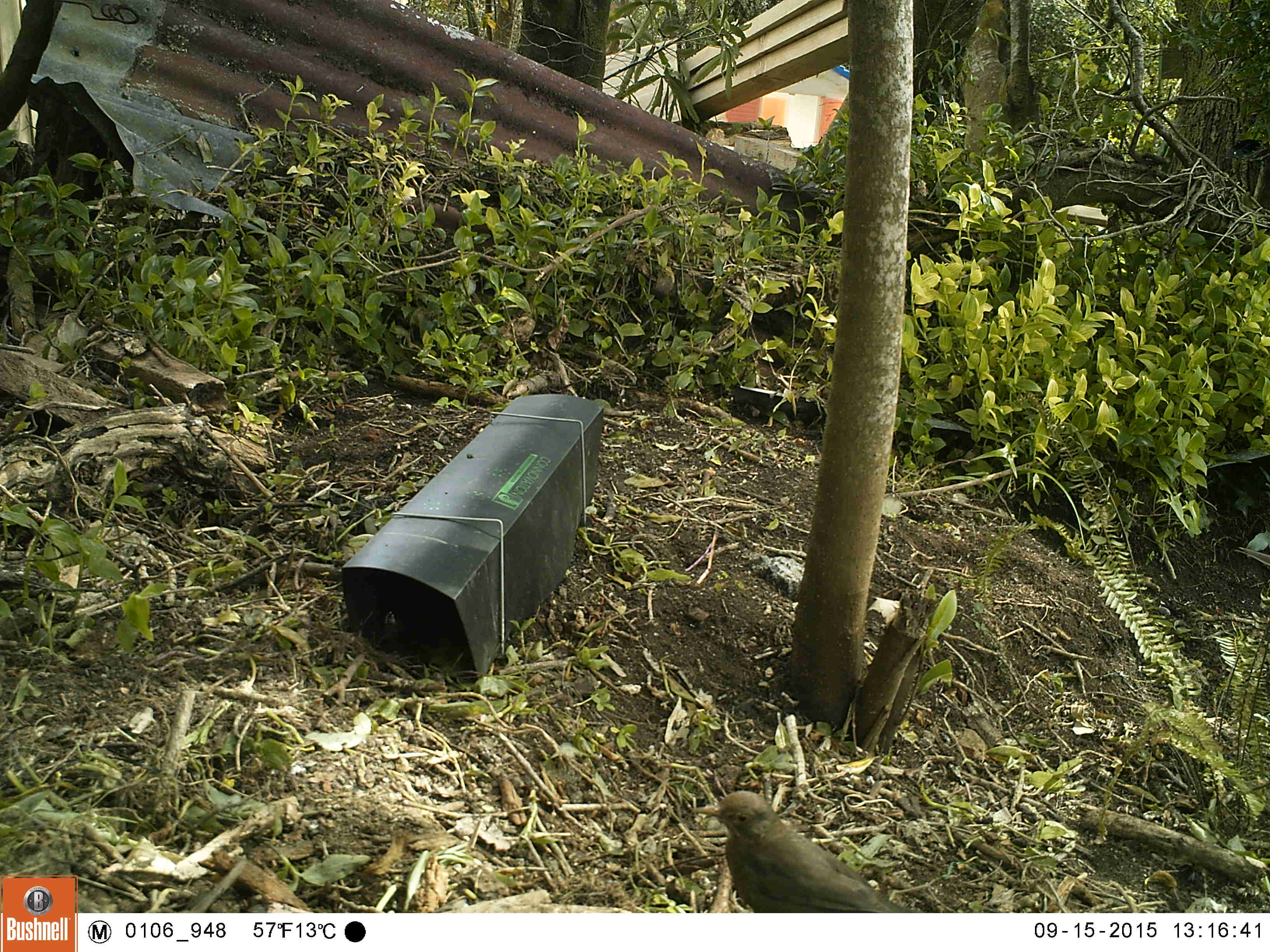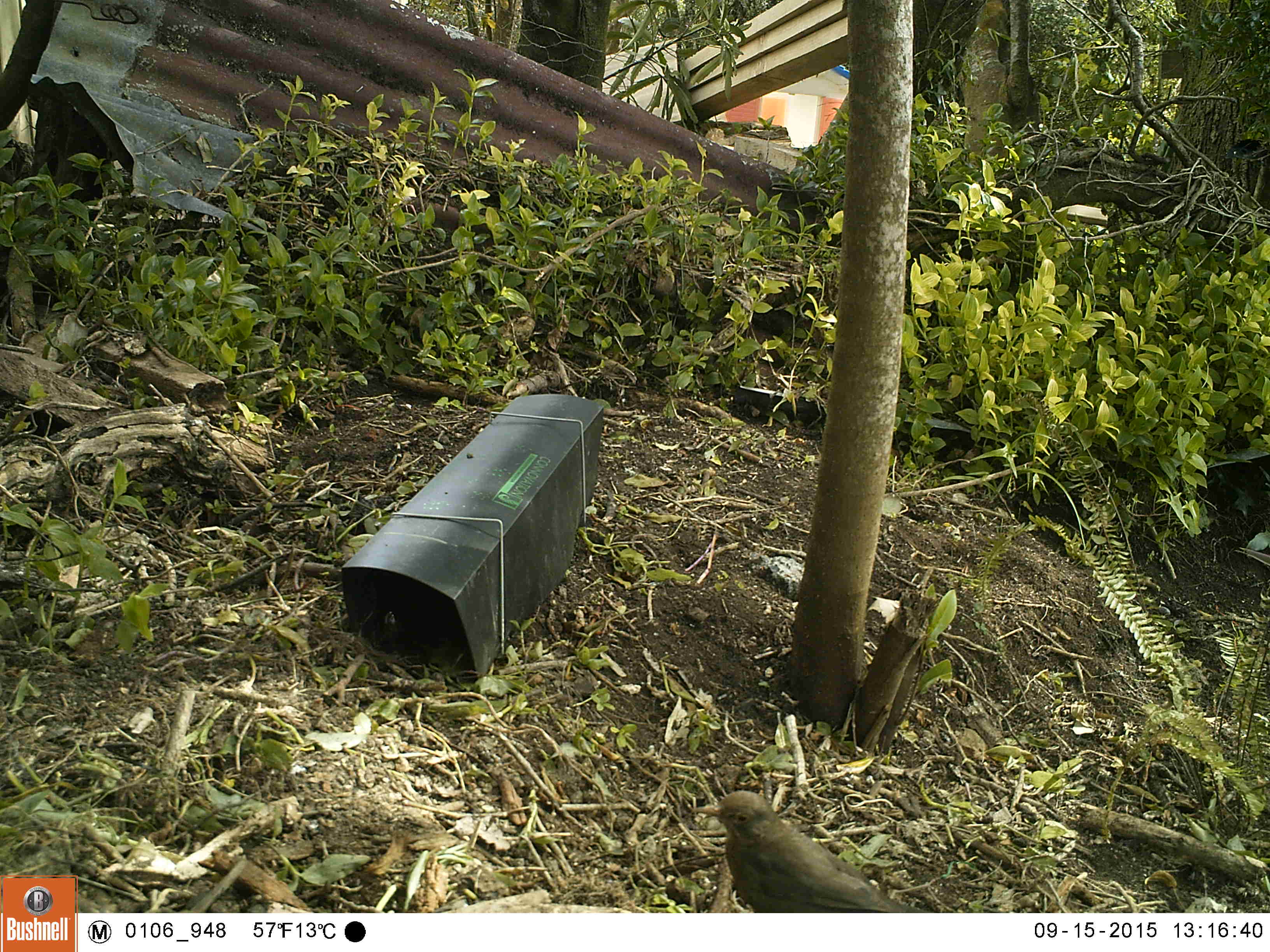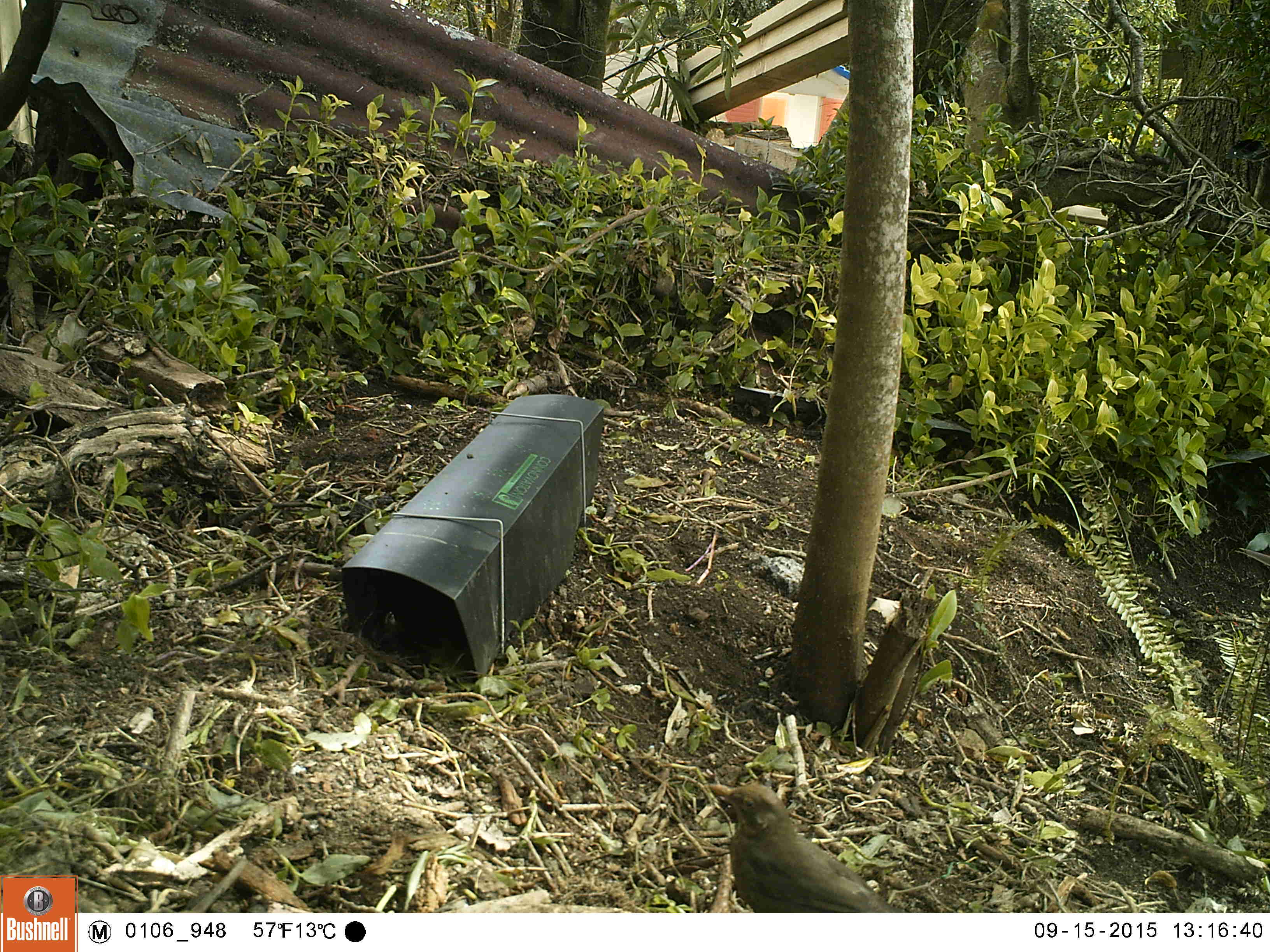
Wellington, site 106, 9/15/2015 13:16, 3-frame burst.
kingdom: Animalia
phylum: Chordata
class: Aves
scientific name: Aves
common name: bird